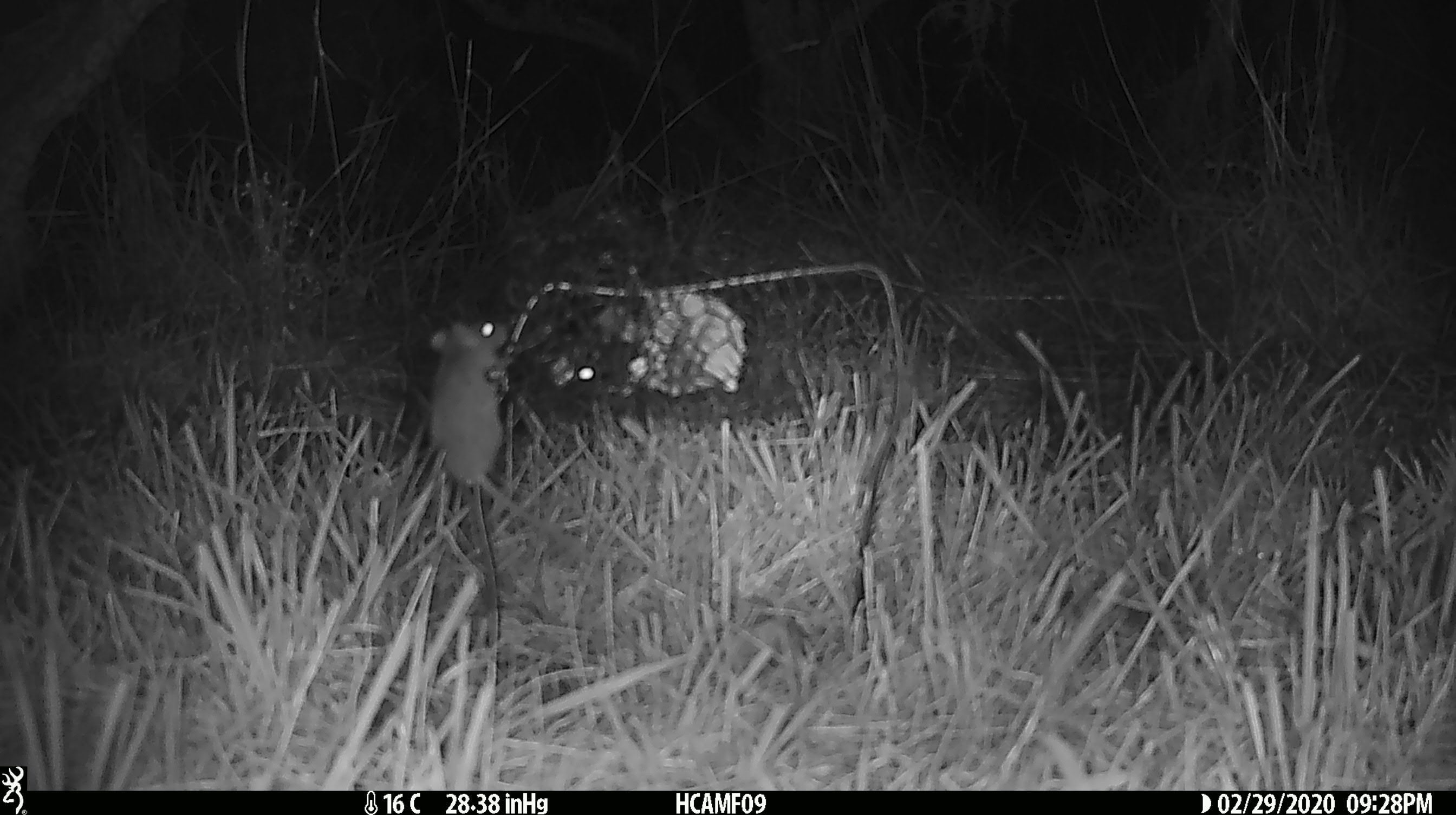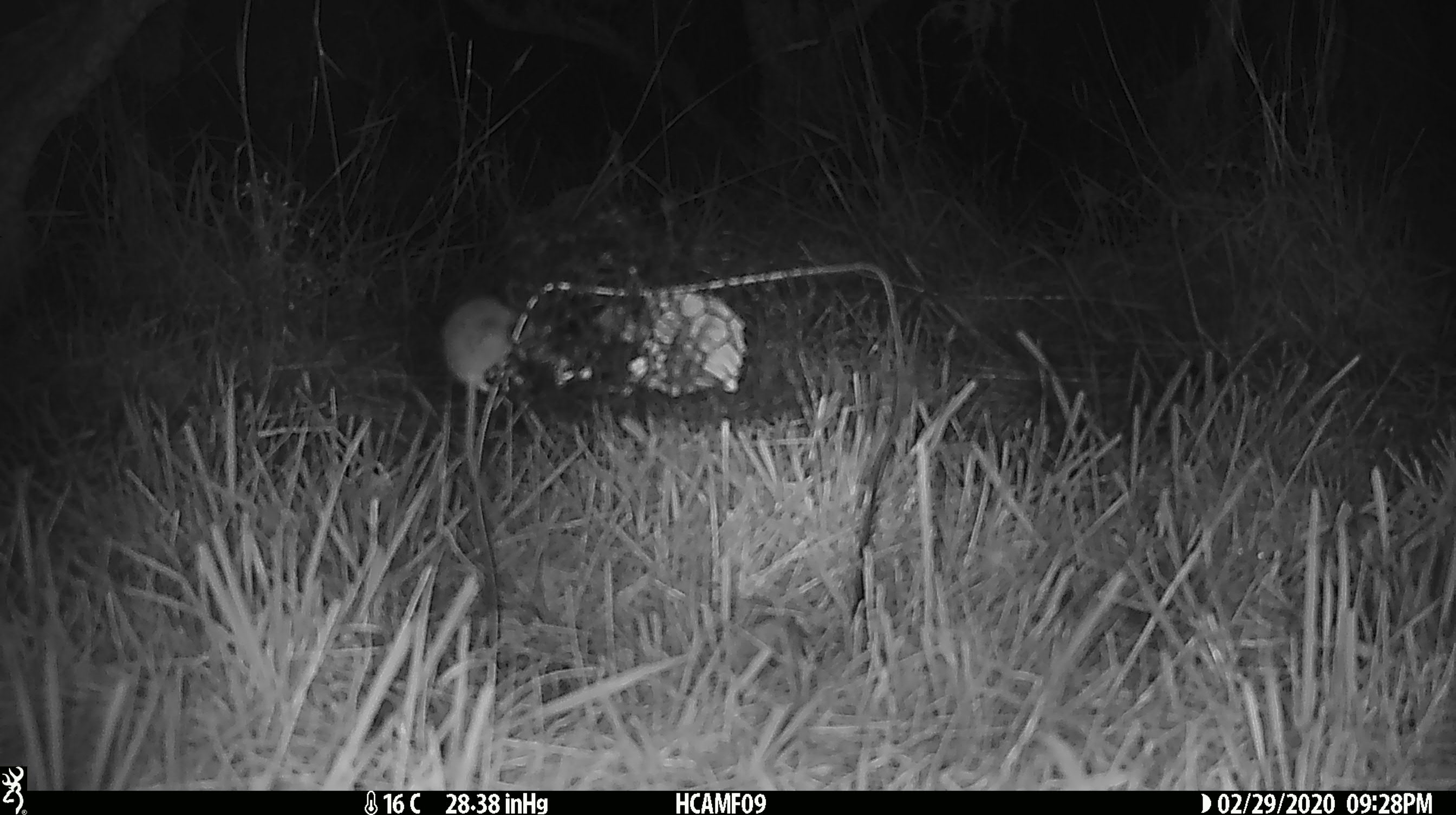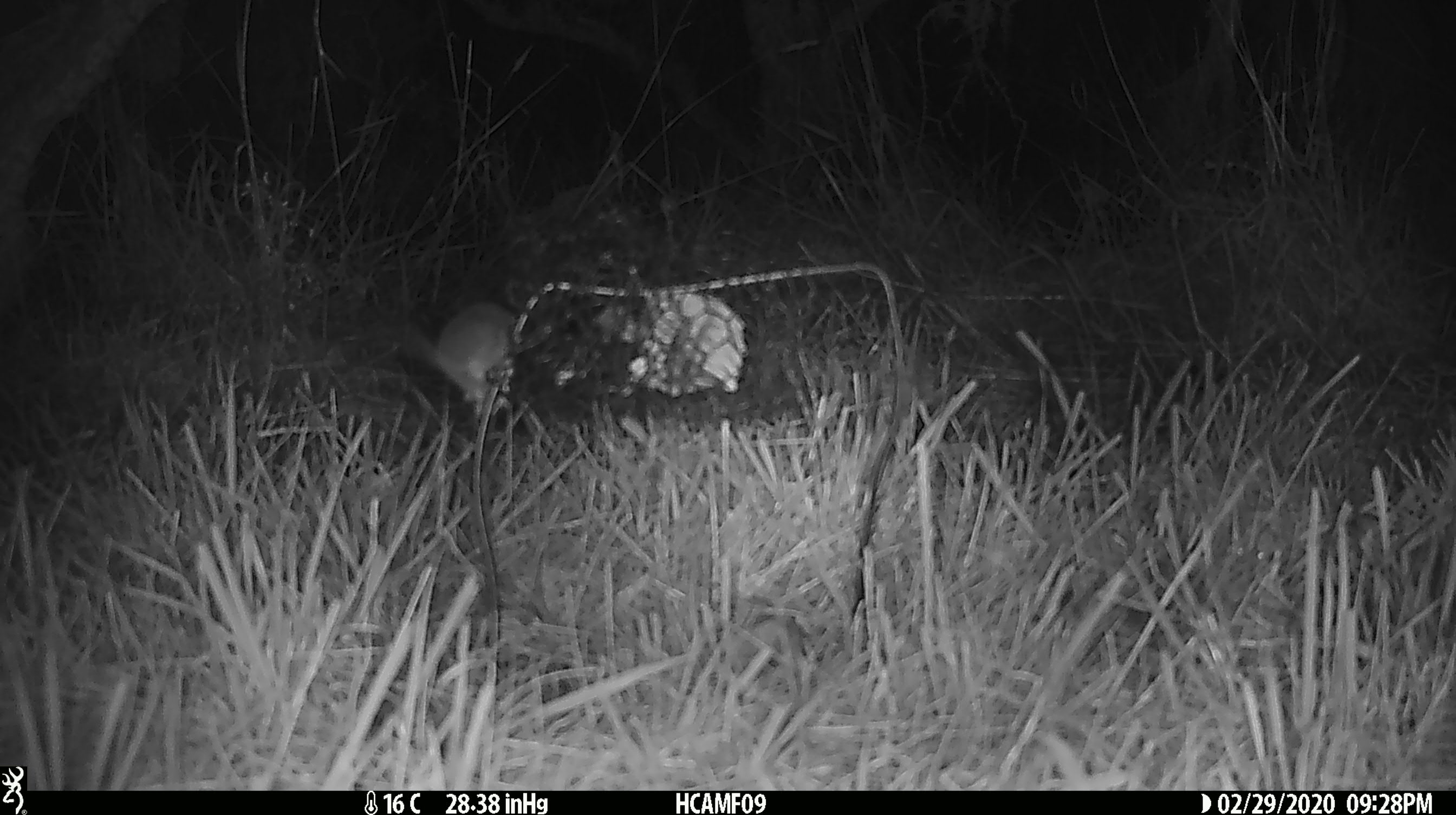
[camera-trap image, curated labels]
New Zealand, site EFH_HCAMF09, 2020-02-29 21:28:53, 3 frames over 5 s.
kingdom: Animalia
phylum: Chordata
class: Mammalia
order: Rodentia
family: Muridae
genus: Mus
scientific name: Mus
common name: mouse